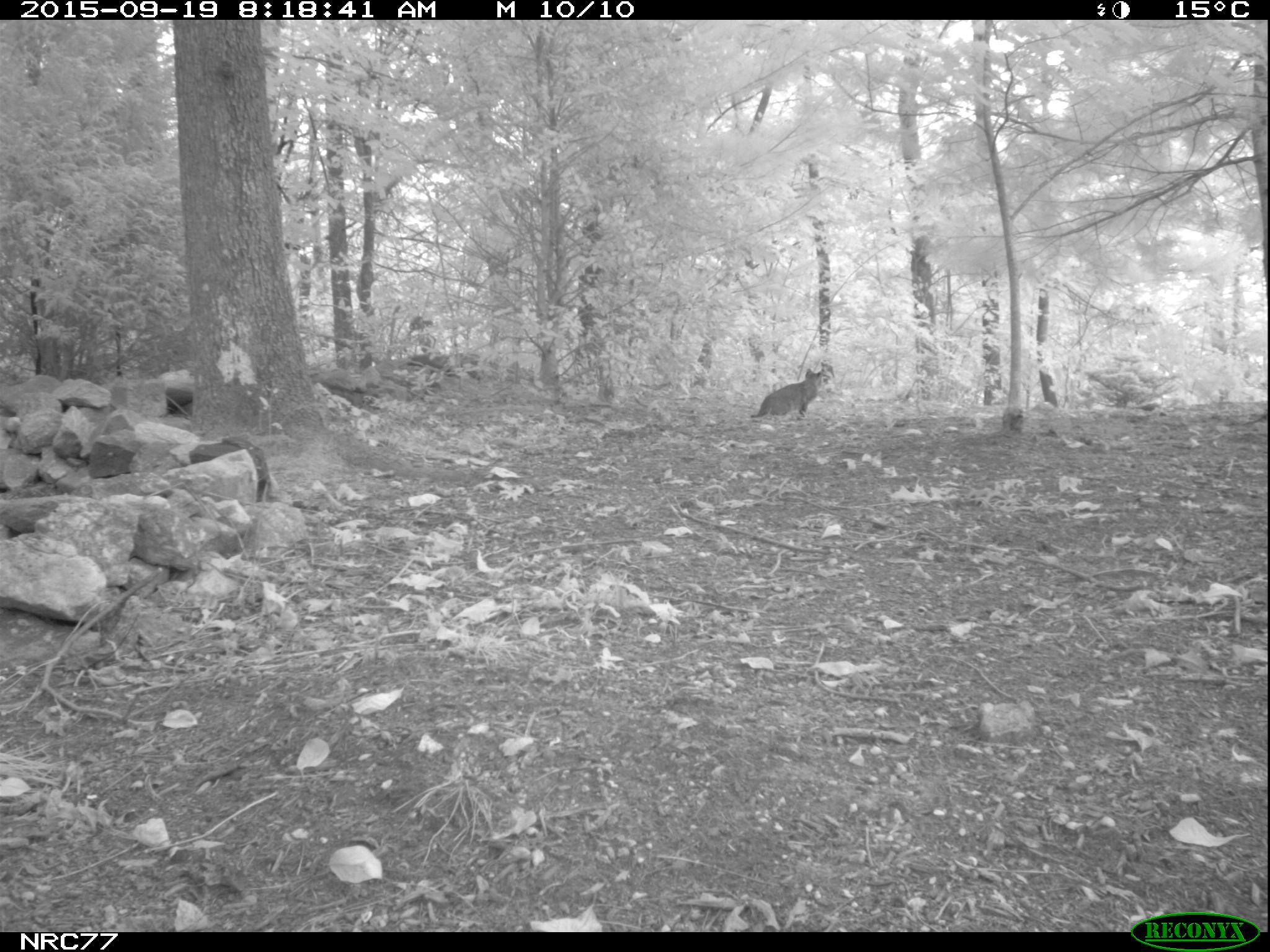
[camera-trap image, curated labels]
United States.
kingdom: Animalia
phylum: Chordata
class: Mammalia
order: Carnivora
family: Felidae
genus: Lynx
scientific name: Lynx rufus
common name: bobcat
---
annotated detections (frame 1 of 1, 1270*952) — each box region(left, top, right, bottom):
Bobcat: region(749, 353, 837, 434)